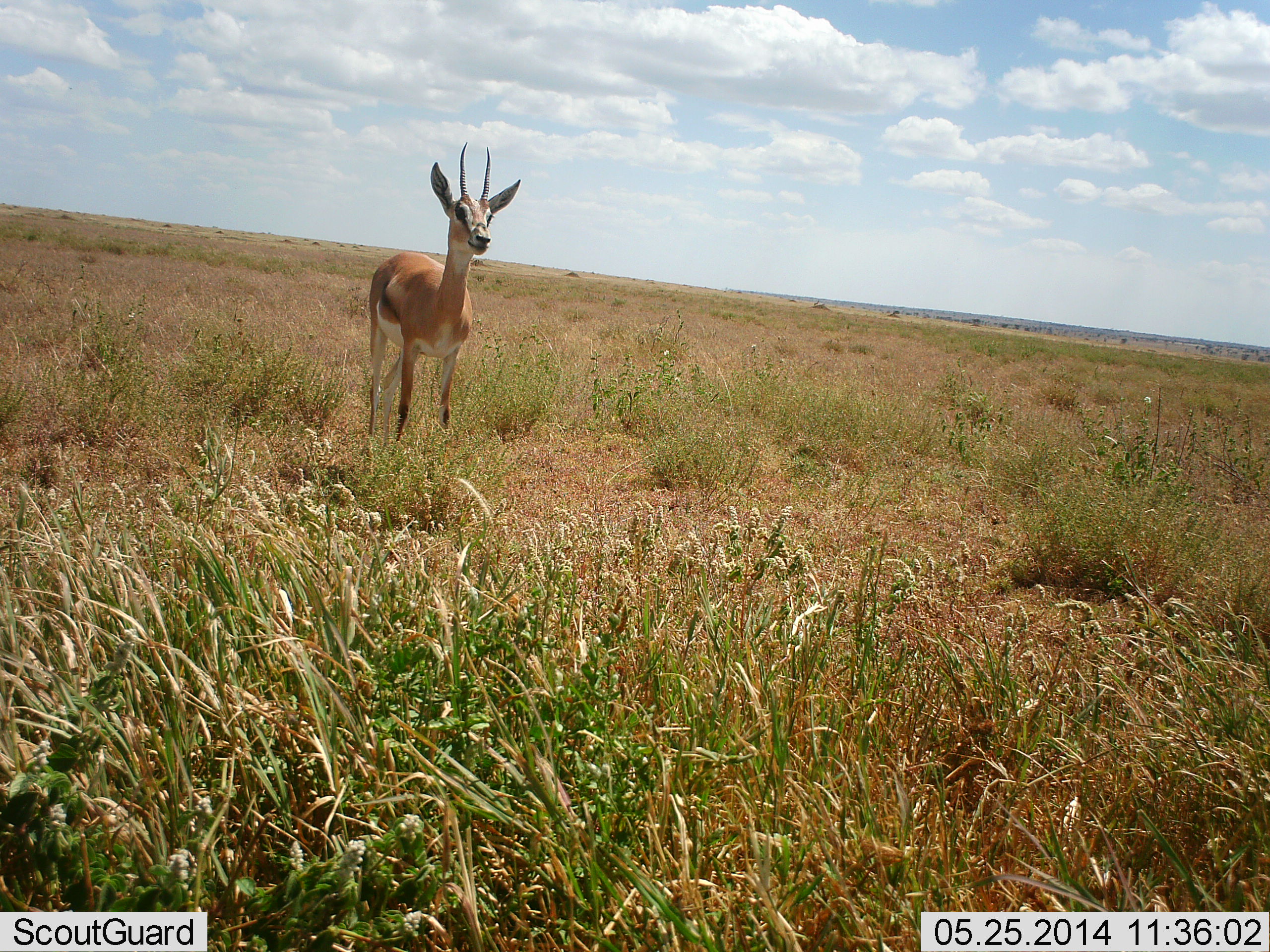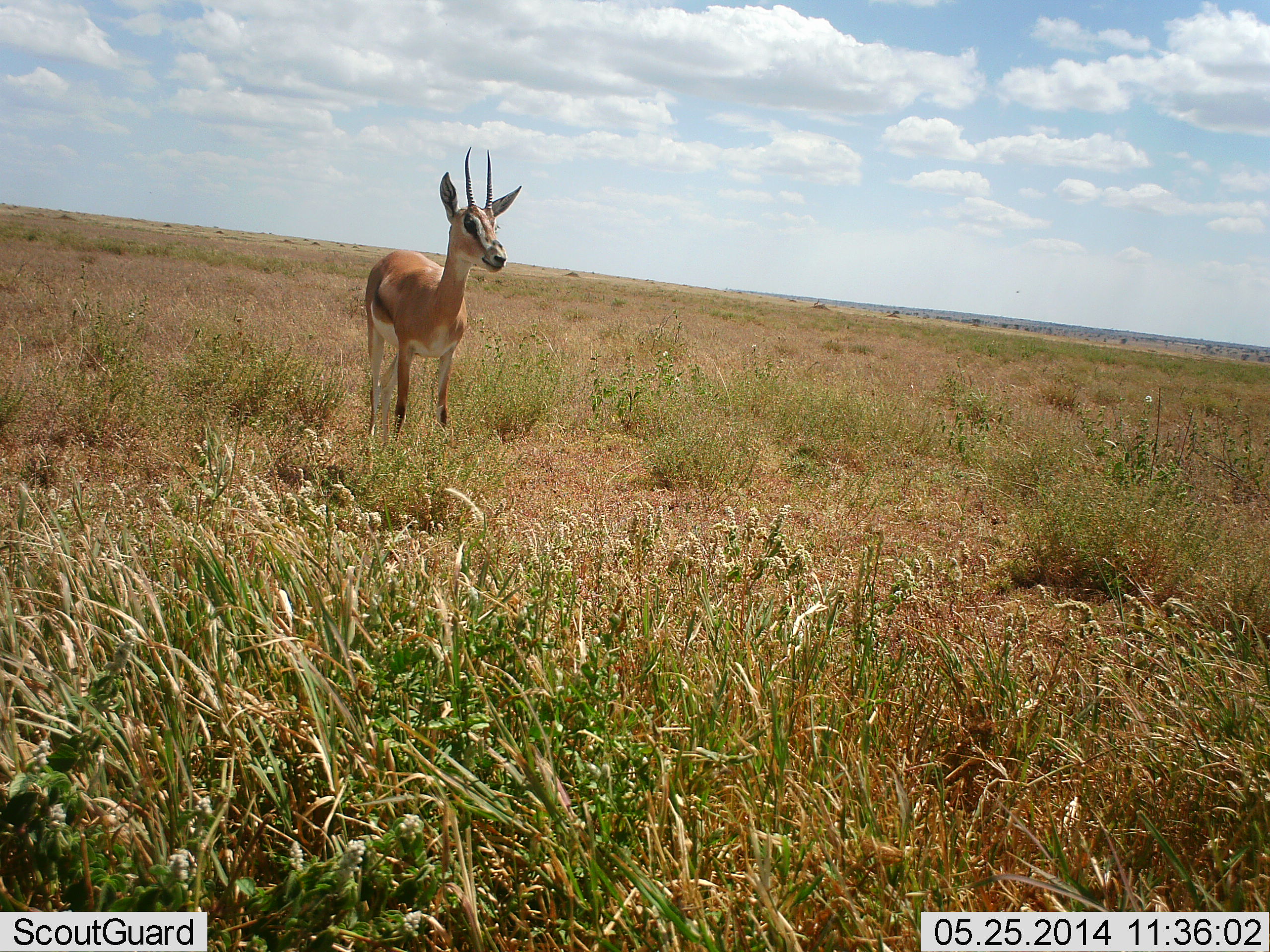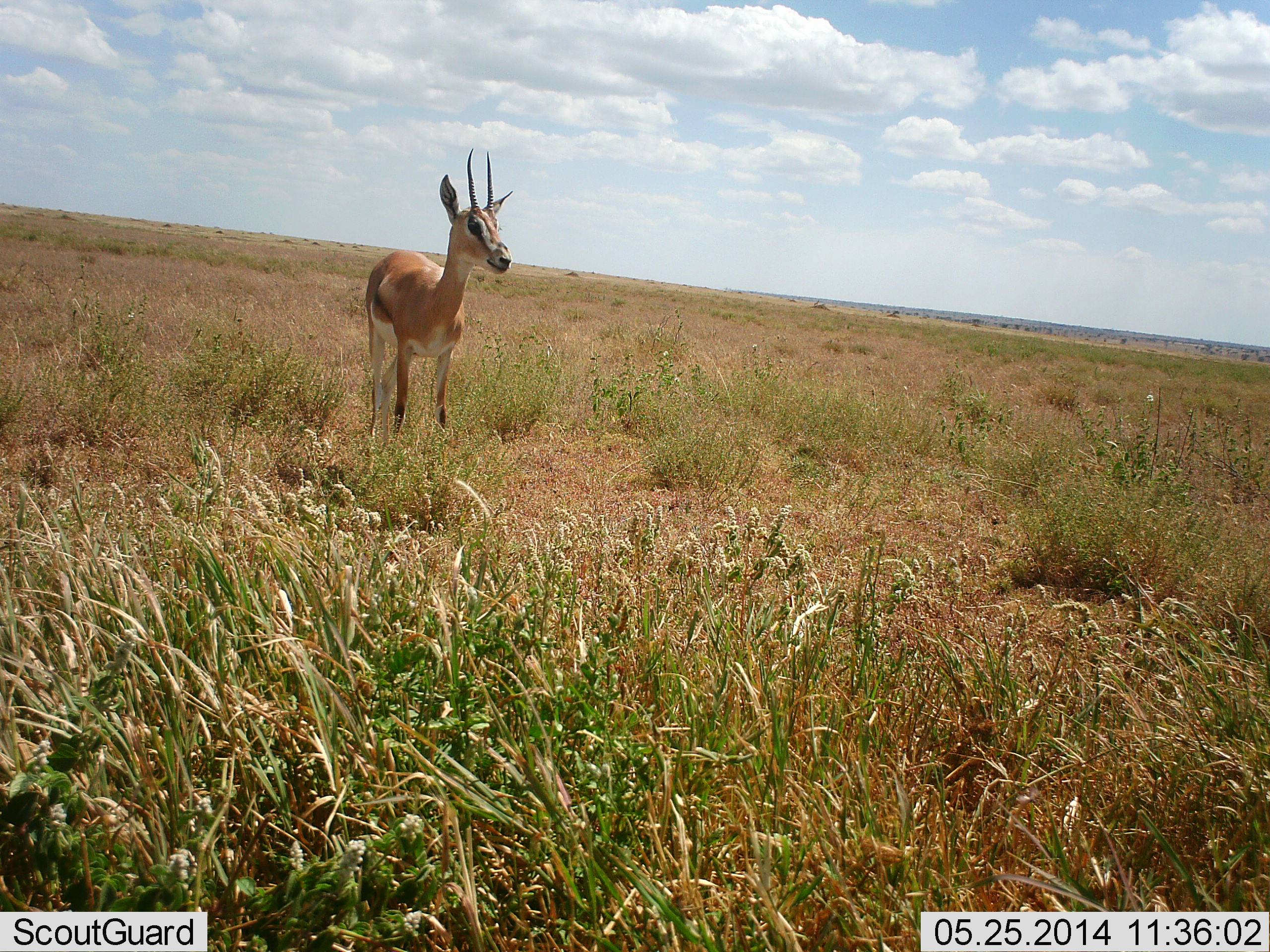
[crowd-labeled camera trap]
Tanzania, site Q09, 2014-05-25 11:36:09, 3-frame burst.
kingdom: Animalia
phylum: Chordata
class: Mammalia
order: Artiodactyla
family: Bovidae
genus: Nanger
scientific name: Nanger granti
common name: grant's gazelle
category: gazellegrants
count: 1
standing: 100%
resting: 0%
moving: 0%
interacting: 0%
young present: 0%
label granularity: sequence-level